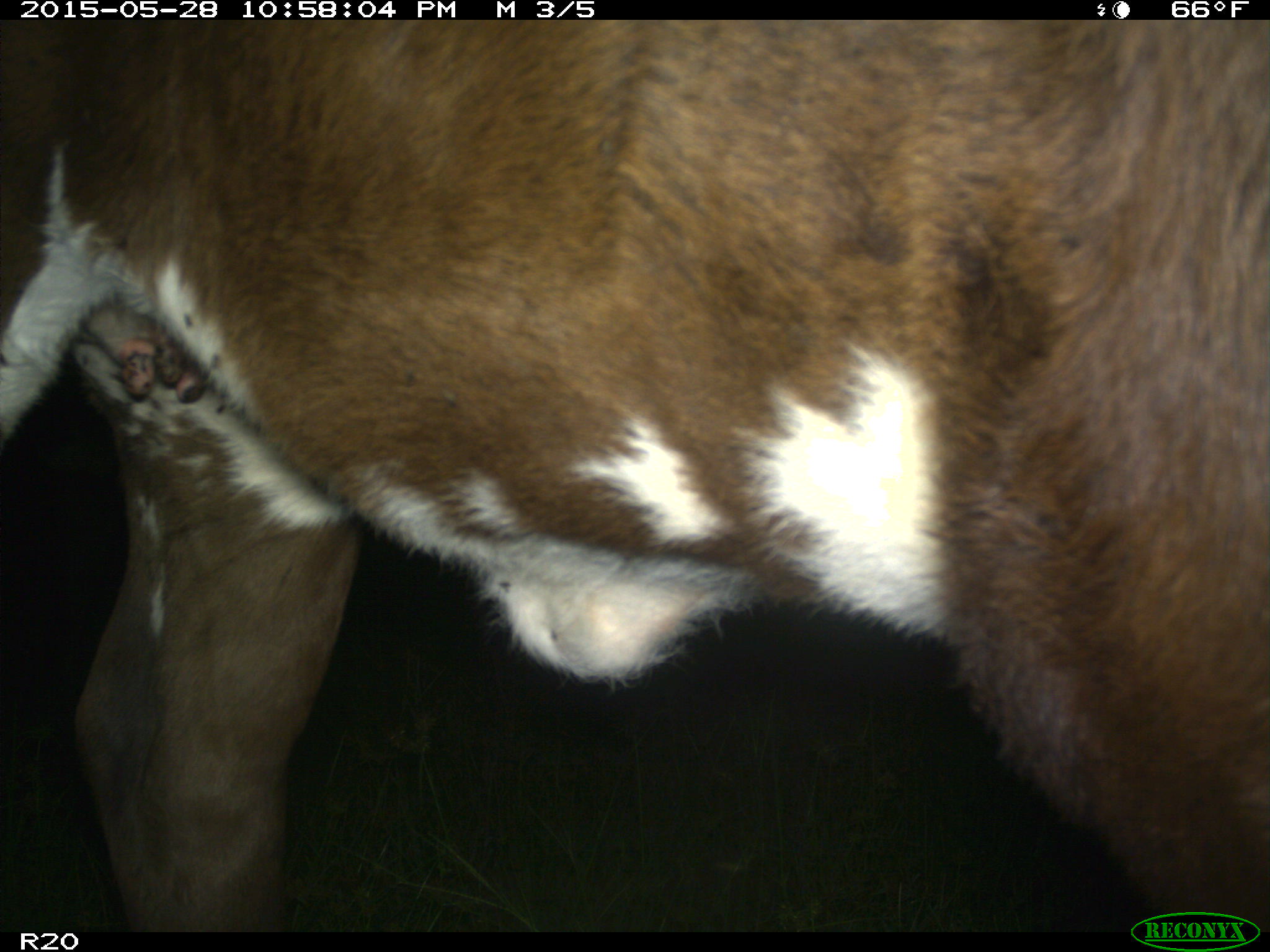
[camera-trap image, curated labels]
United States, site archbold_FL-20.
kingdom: Animalia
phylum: Chordata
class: Mammalia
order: Artiodactyla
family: Bovidae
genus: Bos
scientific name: Bos taurus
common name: domestic cow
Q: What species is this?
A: Bos taurus (domestic cow).